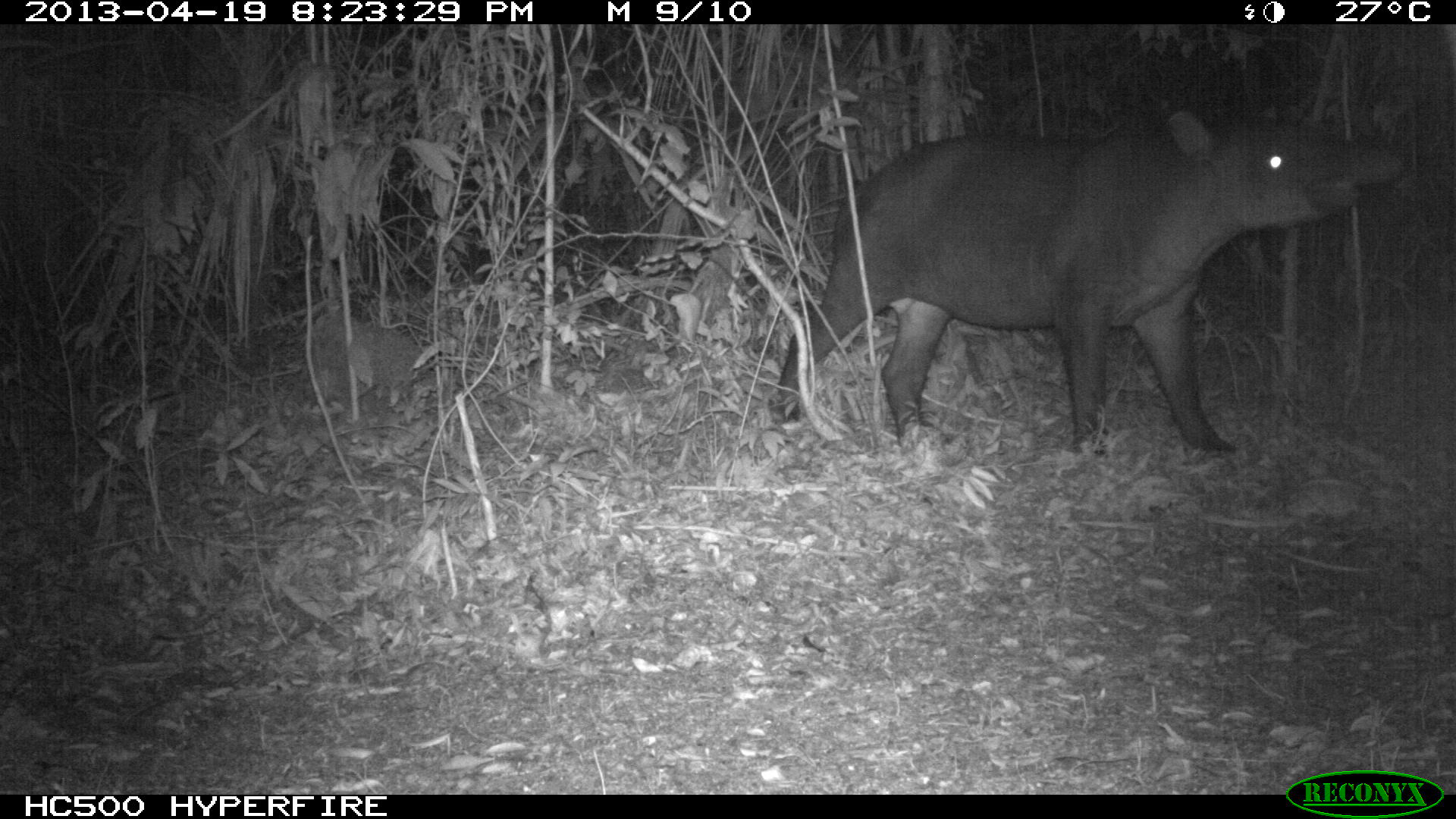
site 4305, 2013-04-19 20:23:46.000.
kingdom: Animalia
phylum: Chordata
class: Mammalia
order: Perissodactyla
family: Tapiridae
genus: Tapirus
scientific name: Tapirus bairdii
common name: baird's tapir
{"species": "Tapirus bairdii (baird's tapir)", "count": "2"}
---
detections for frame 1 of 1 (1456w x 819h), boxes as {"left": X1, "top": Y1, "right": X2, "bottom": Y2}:
tapirus bairdii: {"left": 767, "top": 105, "right": 1405, "bottom": 454}